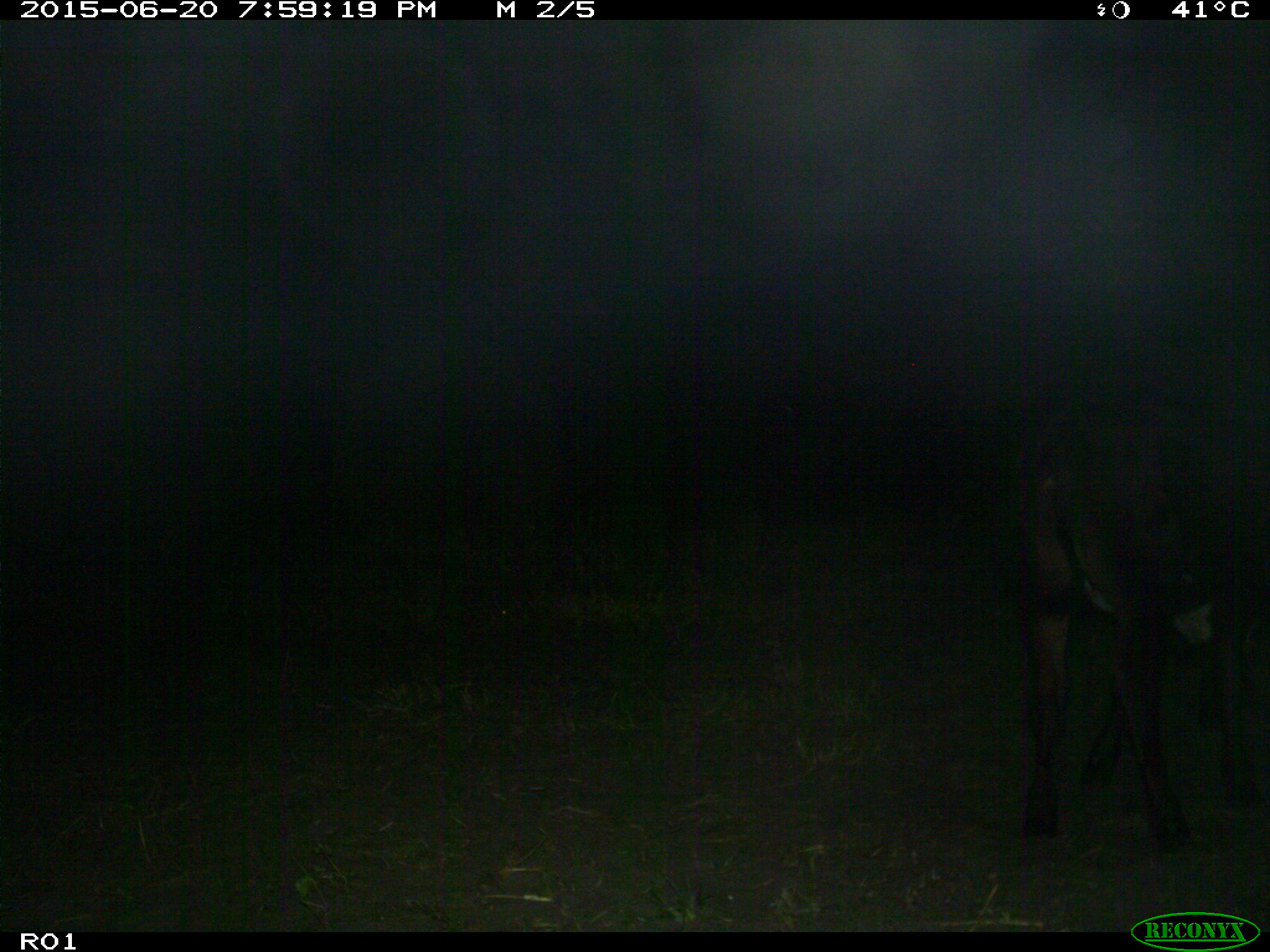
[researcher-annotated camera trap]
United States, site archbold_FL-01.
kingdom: Animalia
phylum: Chordata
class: Mammalia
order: Artiodactyla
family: Bovidae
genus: Bos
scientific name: Bos taurus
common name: domestic cow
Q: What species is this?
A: Bos taurus (domestic cow).